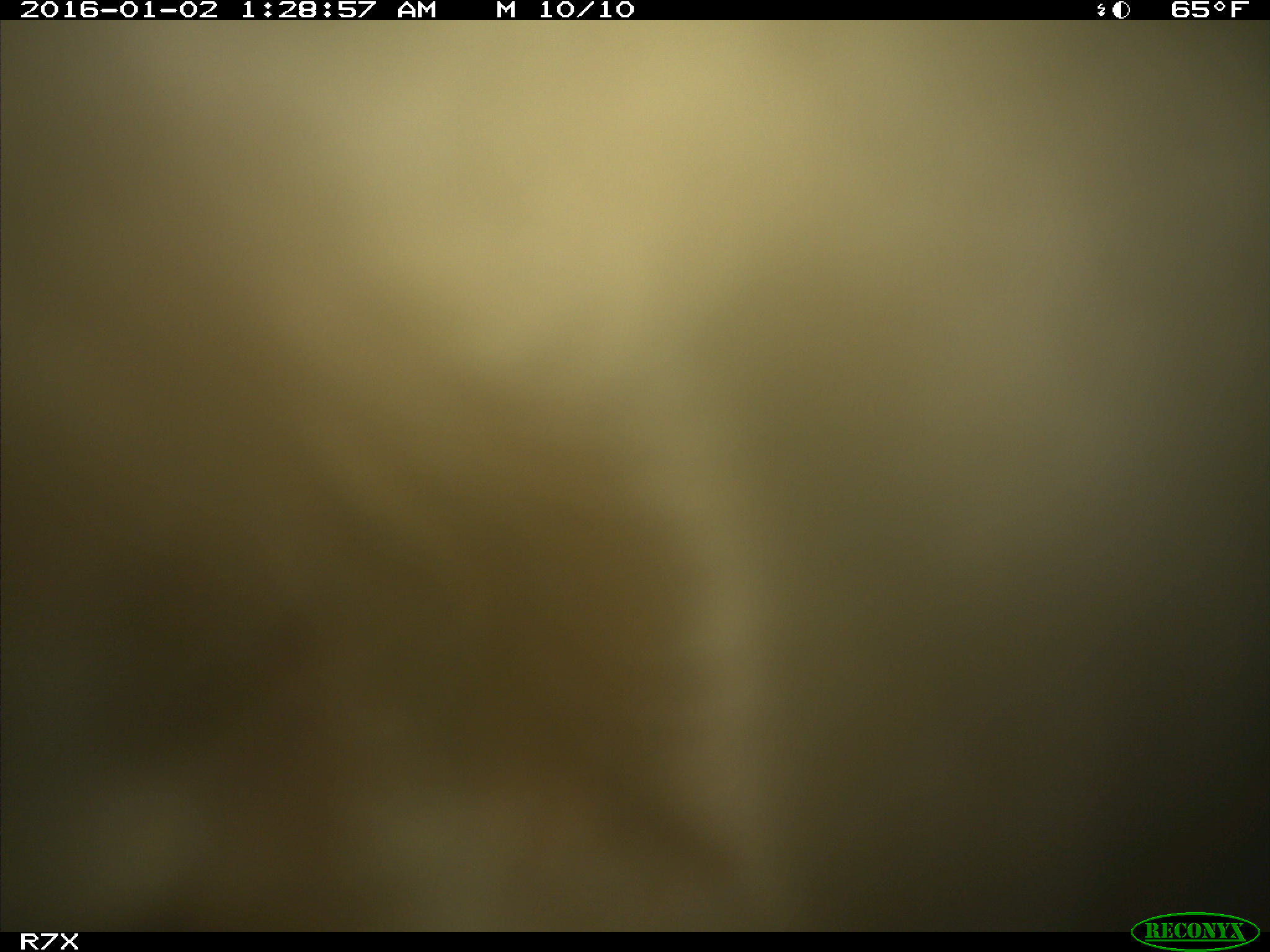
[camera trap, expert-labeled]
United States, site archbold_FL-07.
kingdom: Animalia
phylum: Chordata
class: Mammalia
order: Artiodactyla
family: Bovidae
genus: Bos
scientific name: Bos taurus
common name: domestic cow